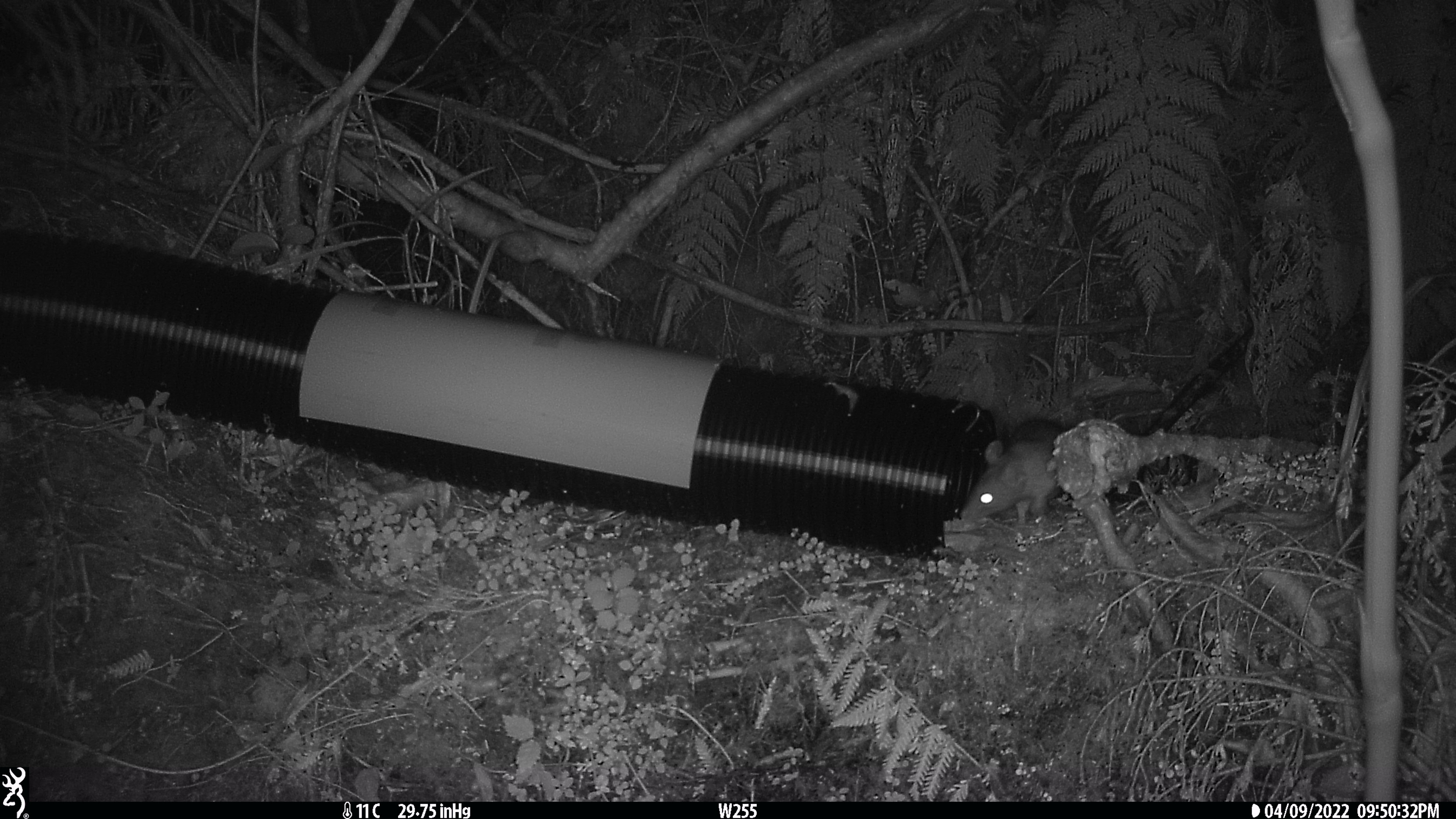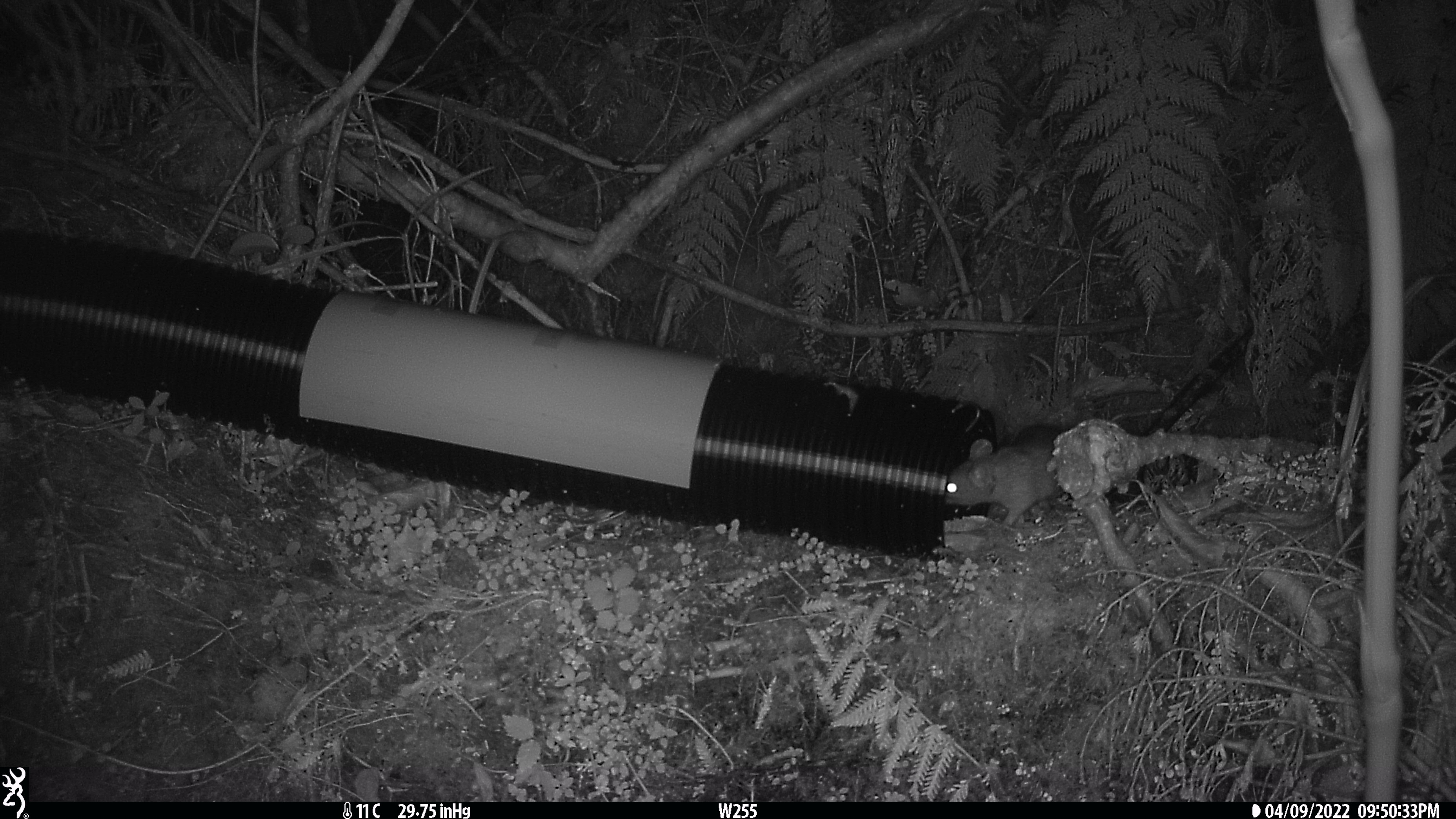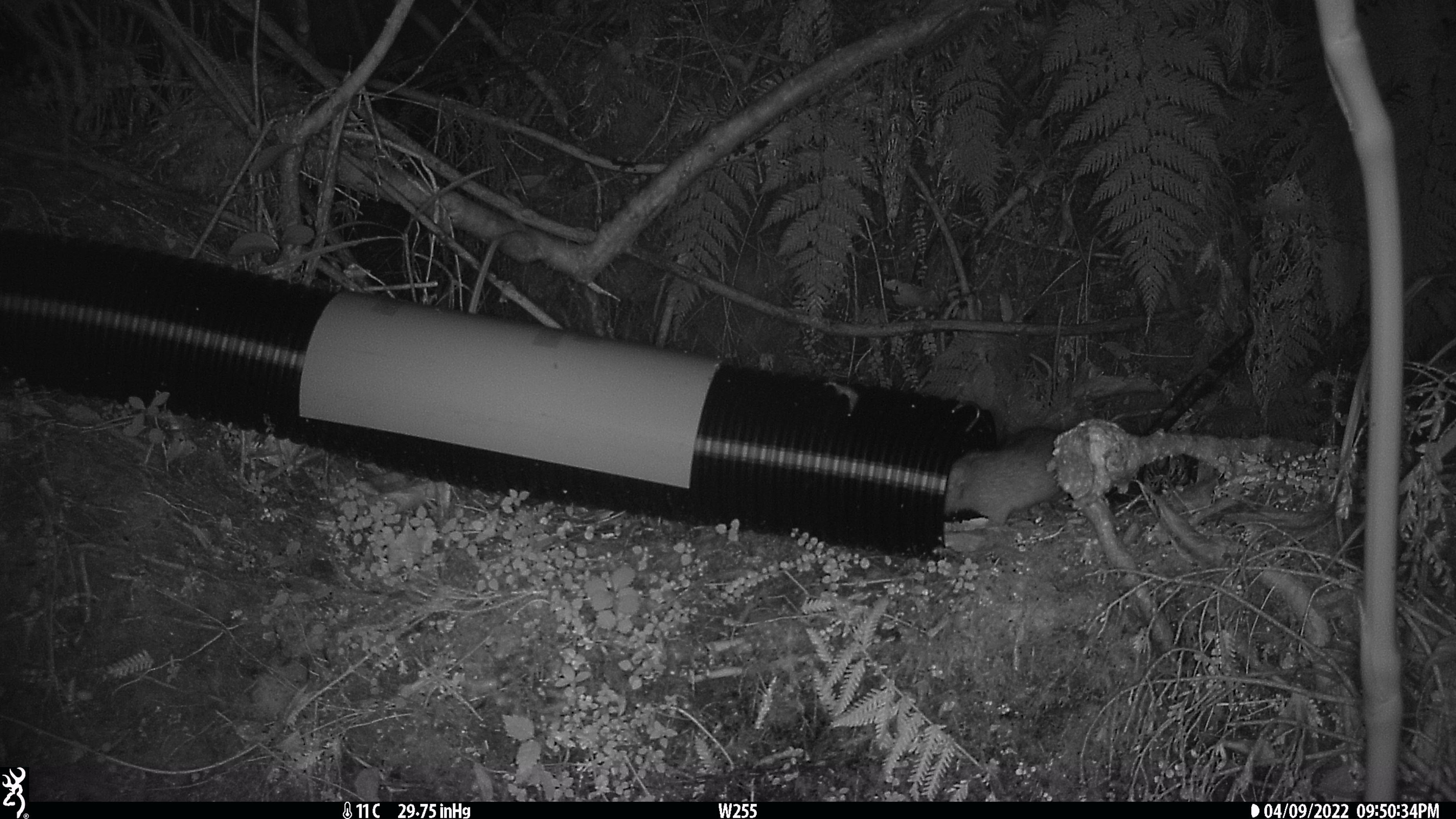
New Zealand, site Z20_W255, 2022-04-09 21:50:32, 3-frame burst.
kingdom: Animalia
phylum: Chordata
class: Mammalia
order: Rodentia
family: Muridae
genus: Rattus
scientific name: Rattus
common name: rat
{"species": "rat (Rattus)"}